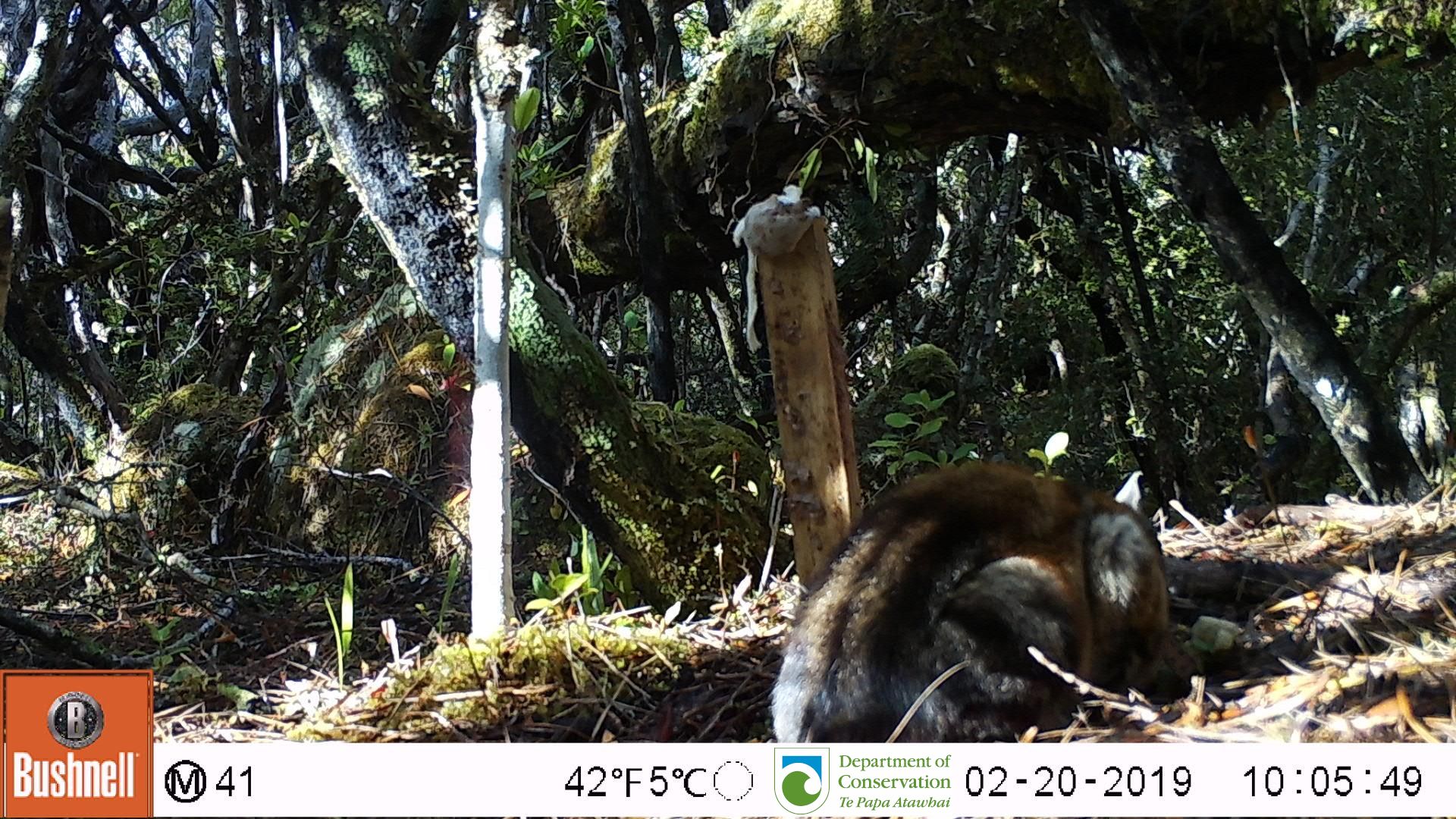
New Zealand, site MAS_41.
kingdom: Animalia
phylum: Chordata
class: Mammalia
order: Carnivora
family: Felidae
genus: Felis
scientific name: Felis catus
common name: domestic cat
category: cat